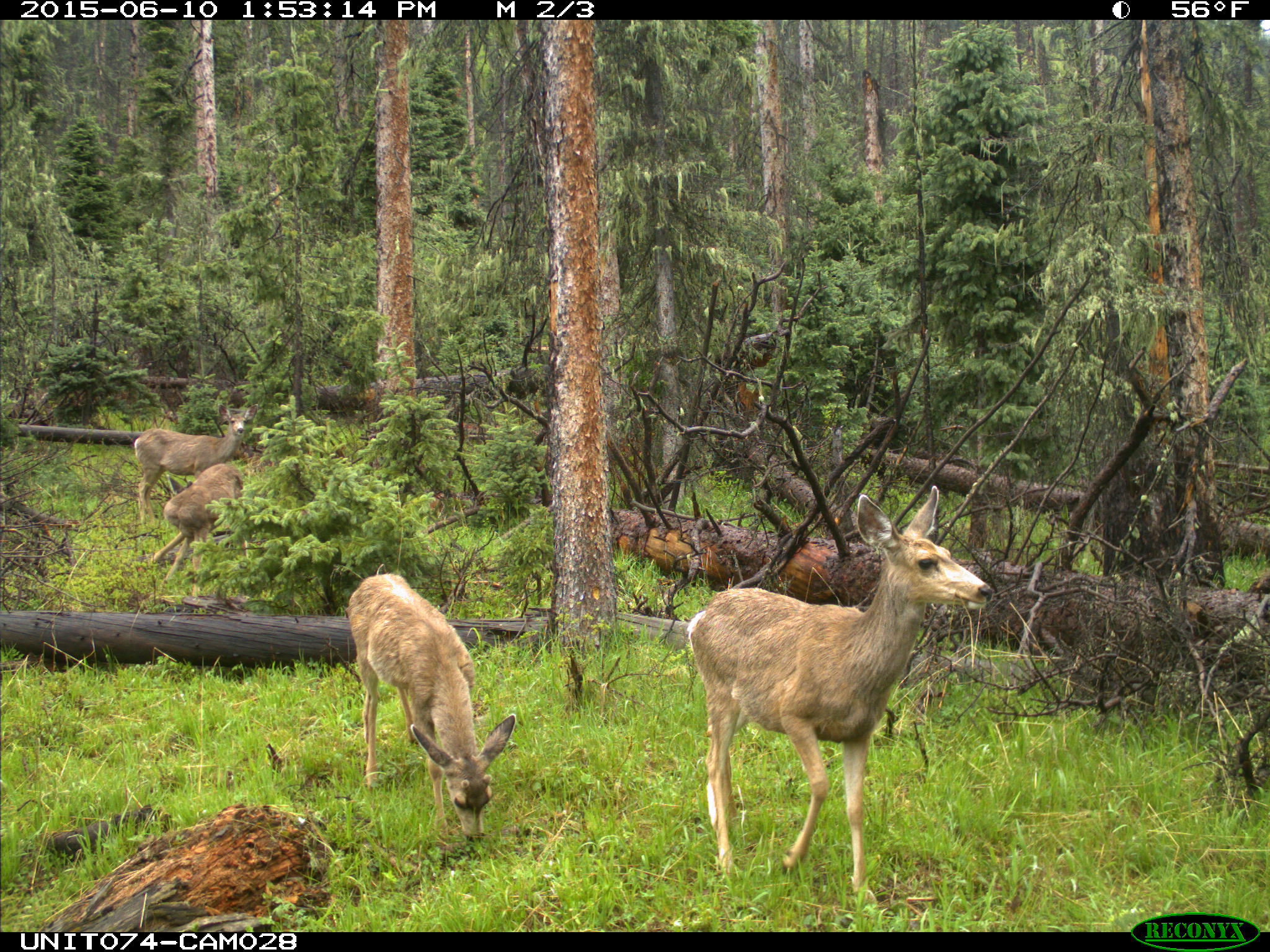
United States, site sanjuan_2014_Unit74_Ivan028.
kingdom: Animalia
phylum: Chordata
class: Mammalia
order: Artiodactyla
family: Cervidae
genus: Odocoileus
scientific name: Odocoileus hemionus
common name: mule deer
Odocoileus hemionus (mule deer).